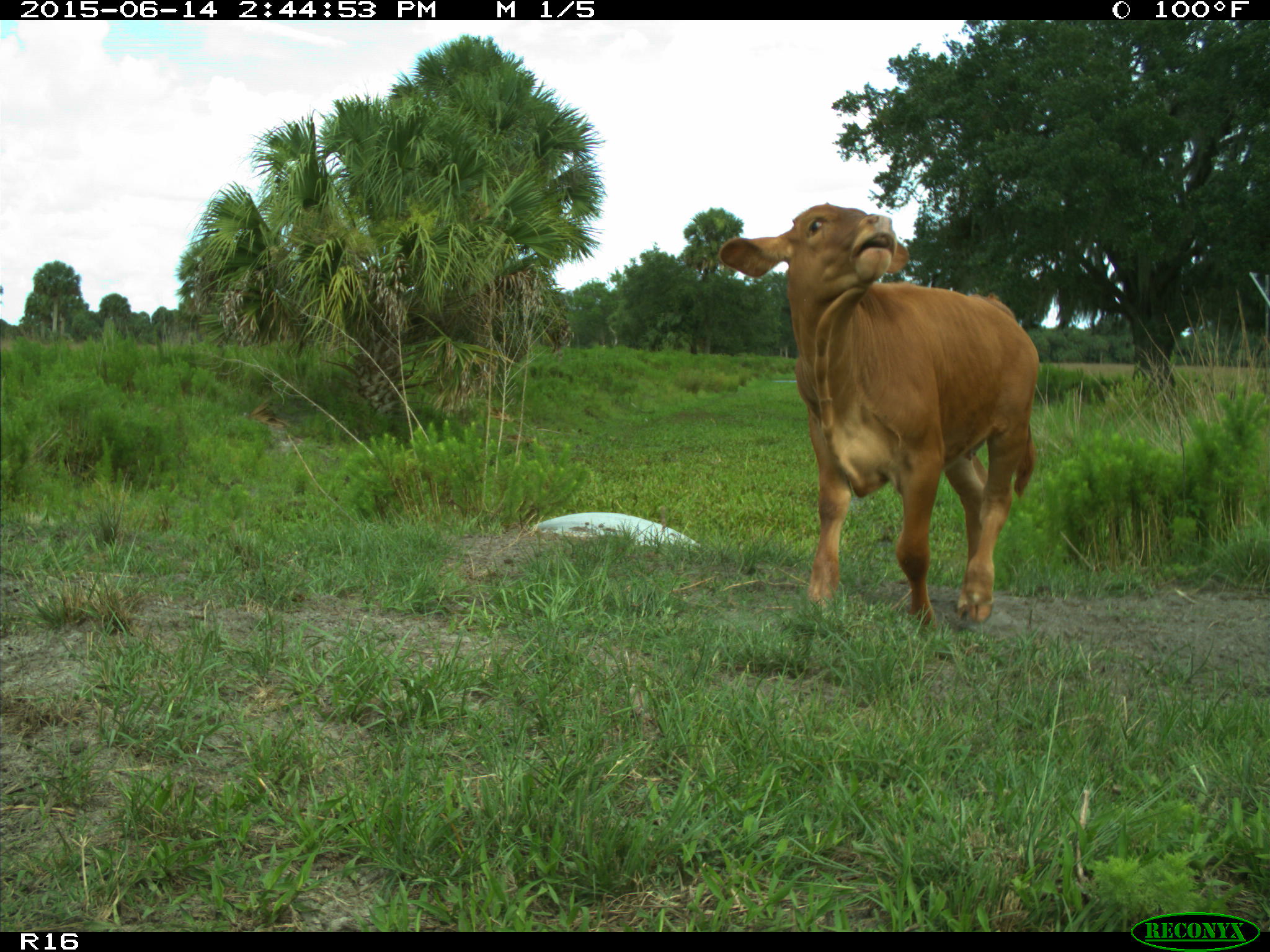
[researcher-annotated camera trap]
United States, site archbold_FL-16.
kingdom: Animalia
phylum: Chordata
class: Mammalia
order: Artiodactyla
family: Bovidae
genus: Bos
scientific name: Bos taurus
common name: domestic cow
Bos taurus (domestic cow).